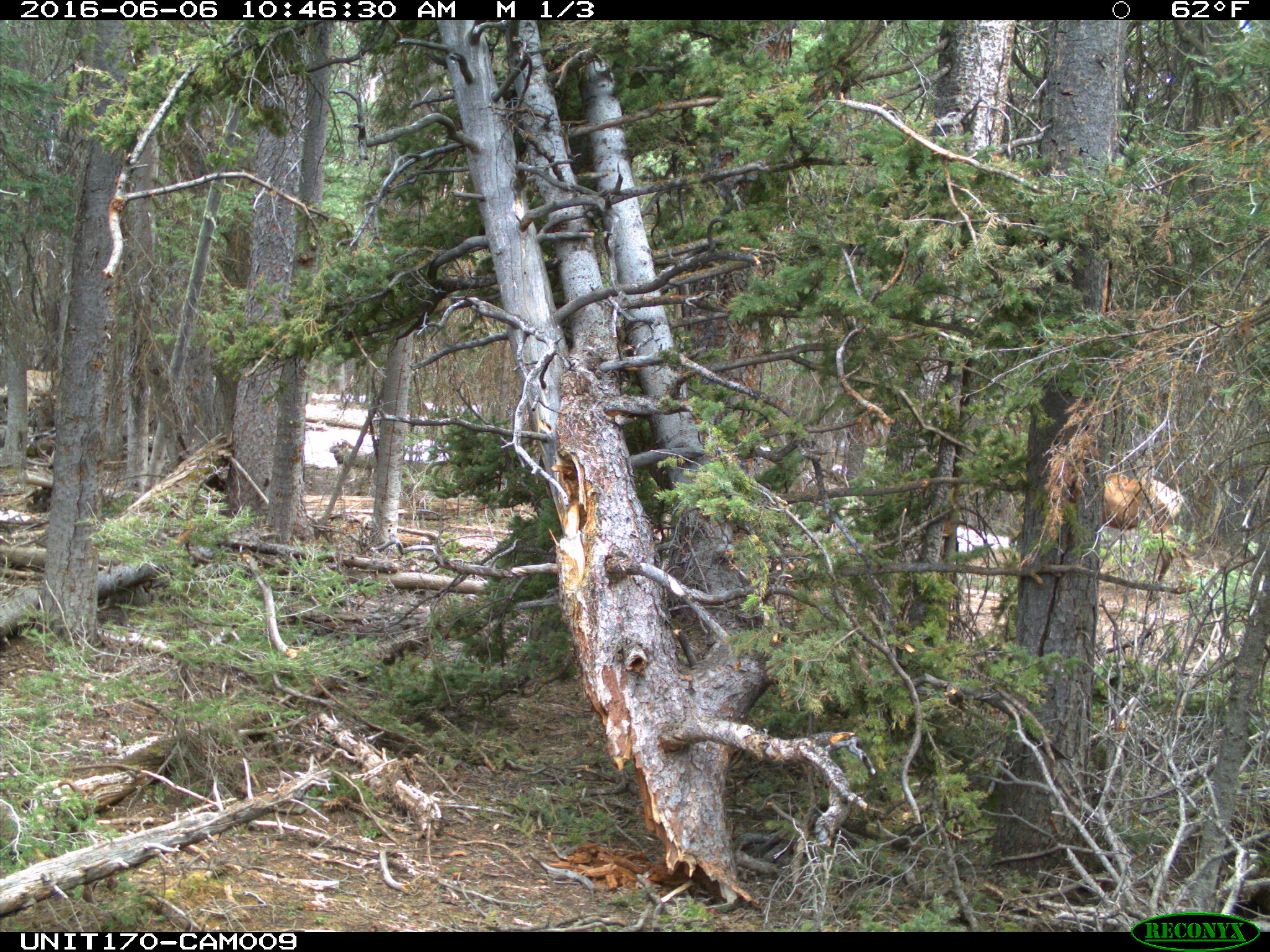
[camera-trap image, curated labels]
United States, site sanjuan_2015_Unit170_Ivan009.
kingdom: Animalia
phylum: Chordata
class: Mammalia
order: Artiodactyla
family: Cervidae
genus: Odocoileus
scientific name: Odocoileus hemionus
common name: mule deer